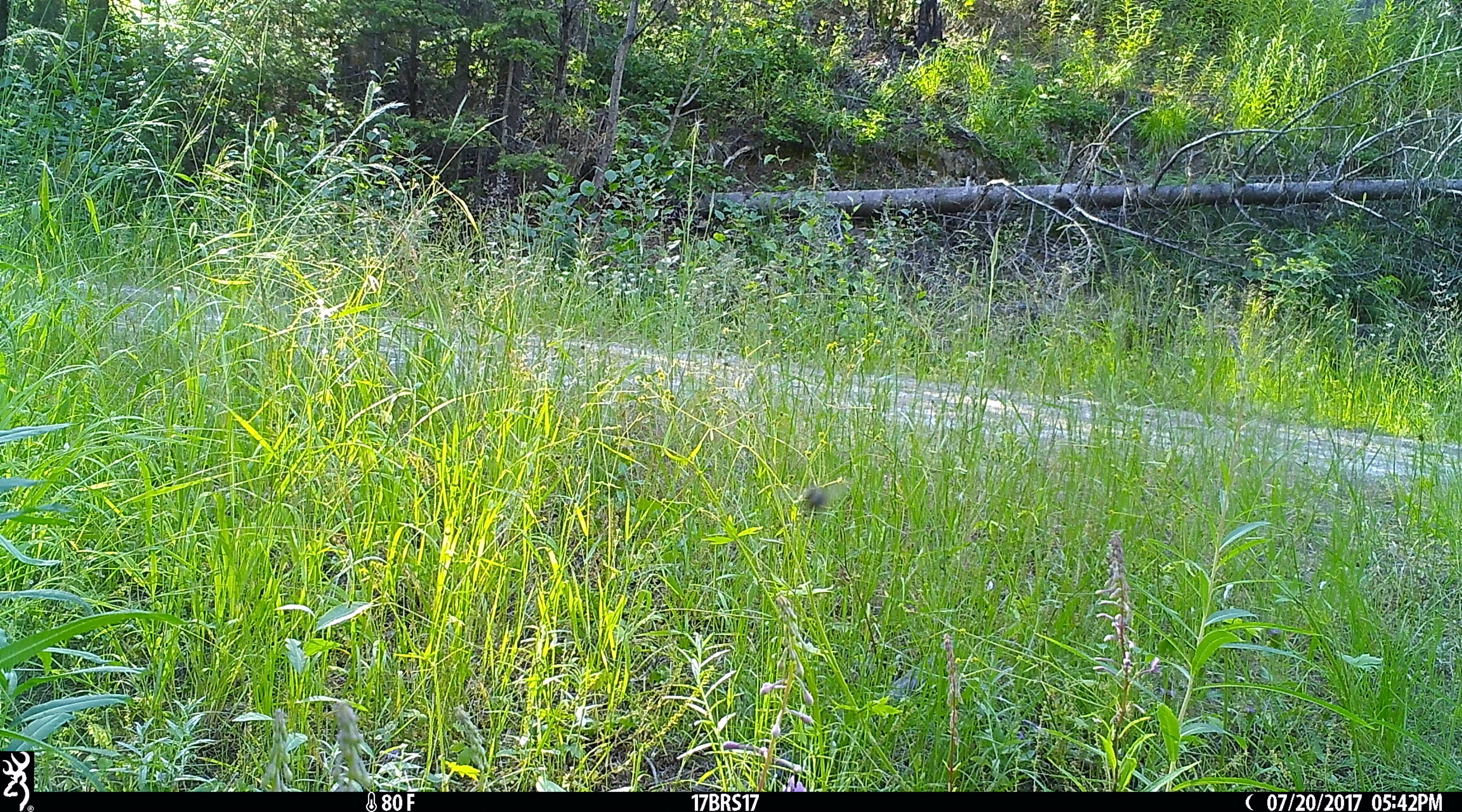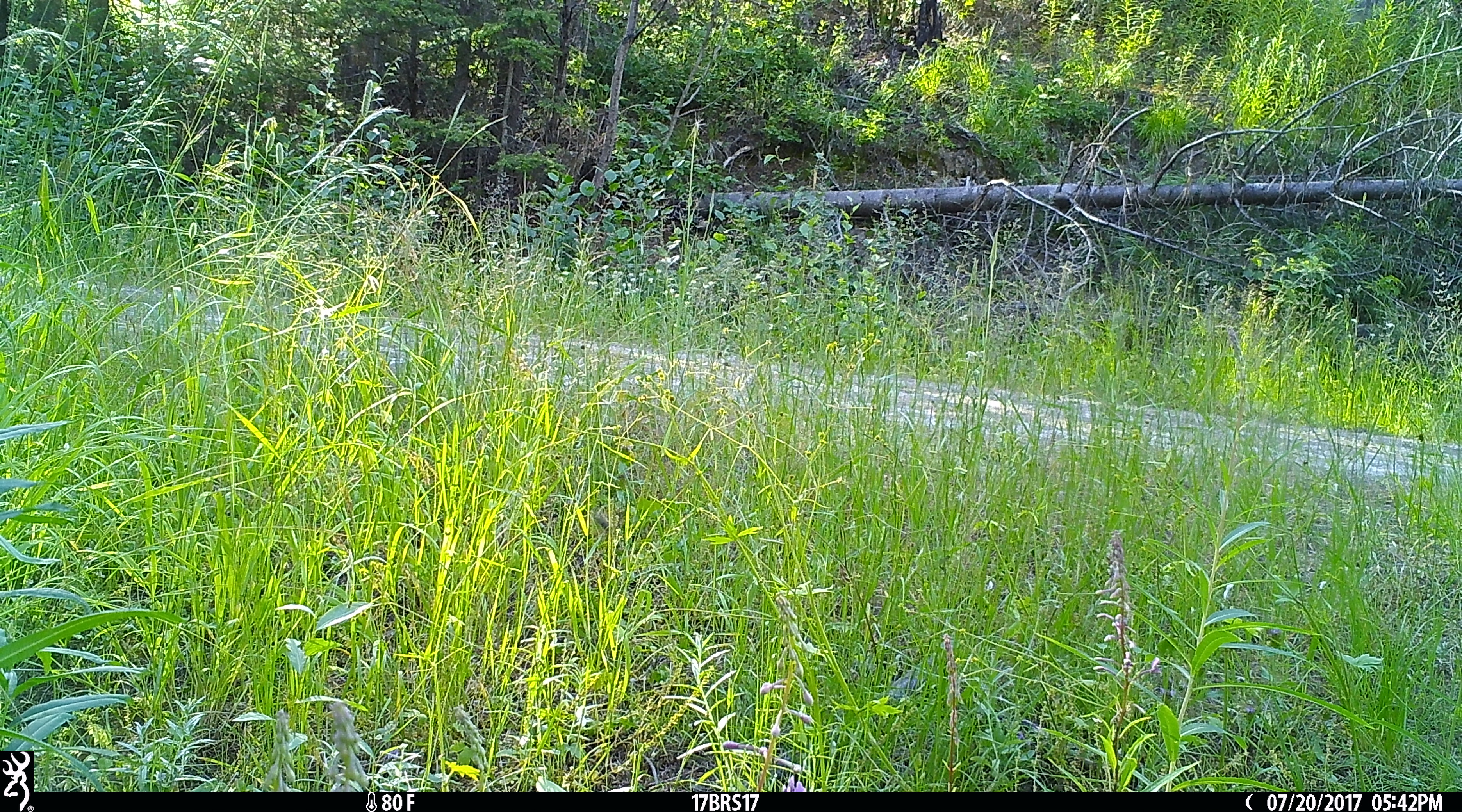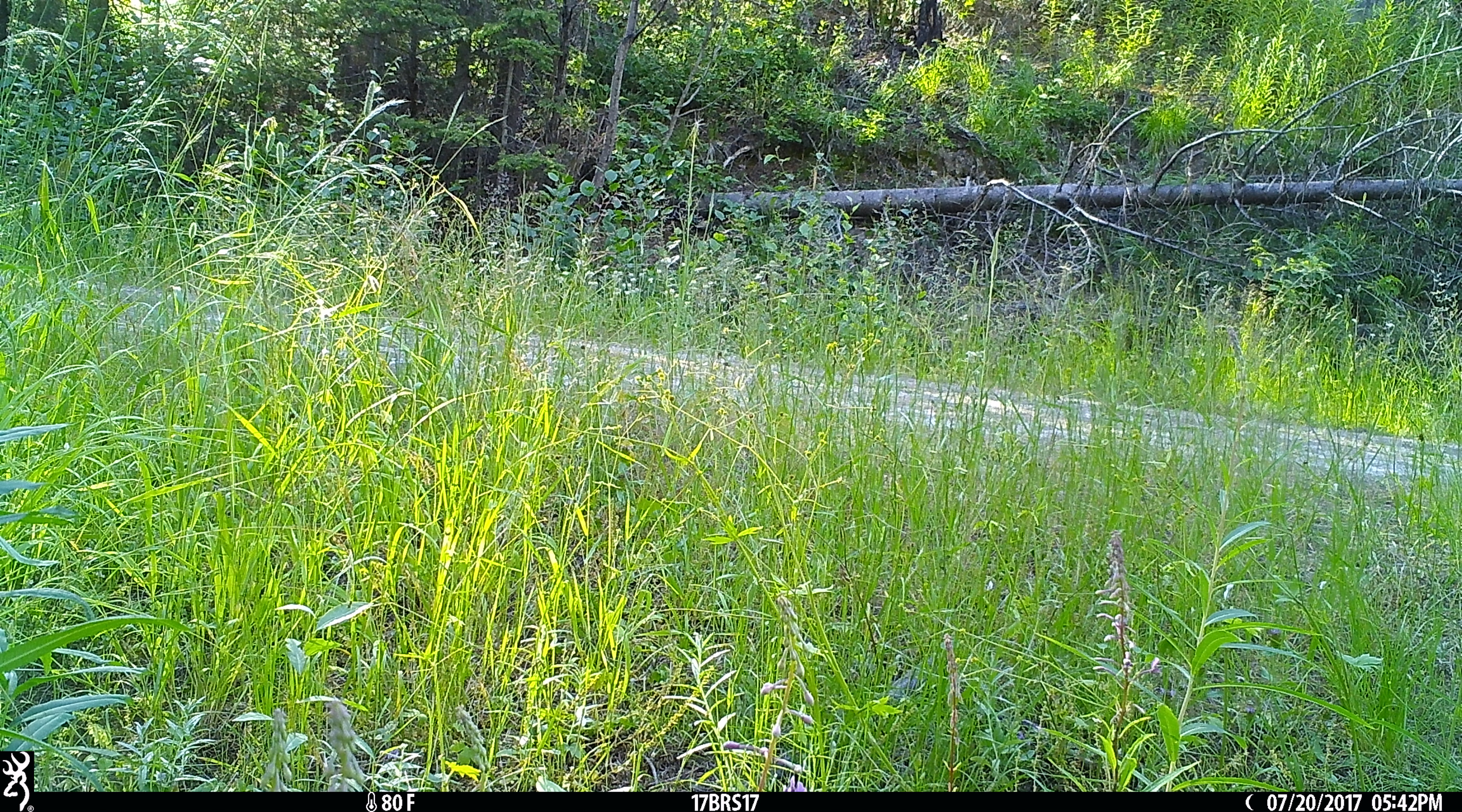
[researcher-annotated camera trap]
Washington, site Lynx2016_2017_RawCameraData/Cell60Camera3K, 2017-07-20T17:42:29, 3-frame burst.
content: unidentified animal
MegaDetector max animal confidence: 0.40